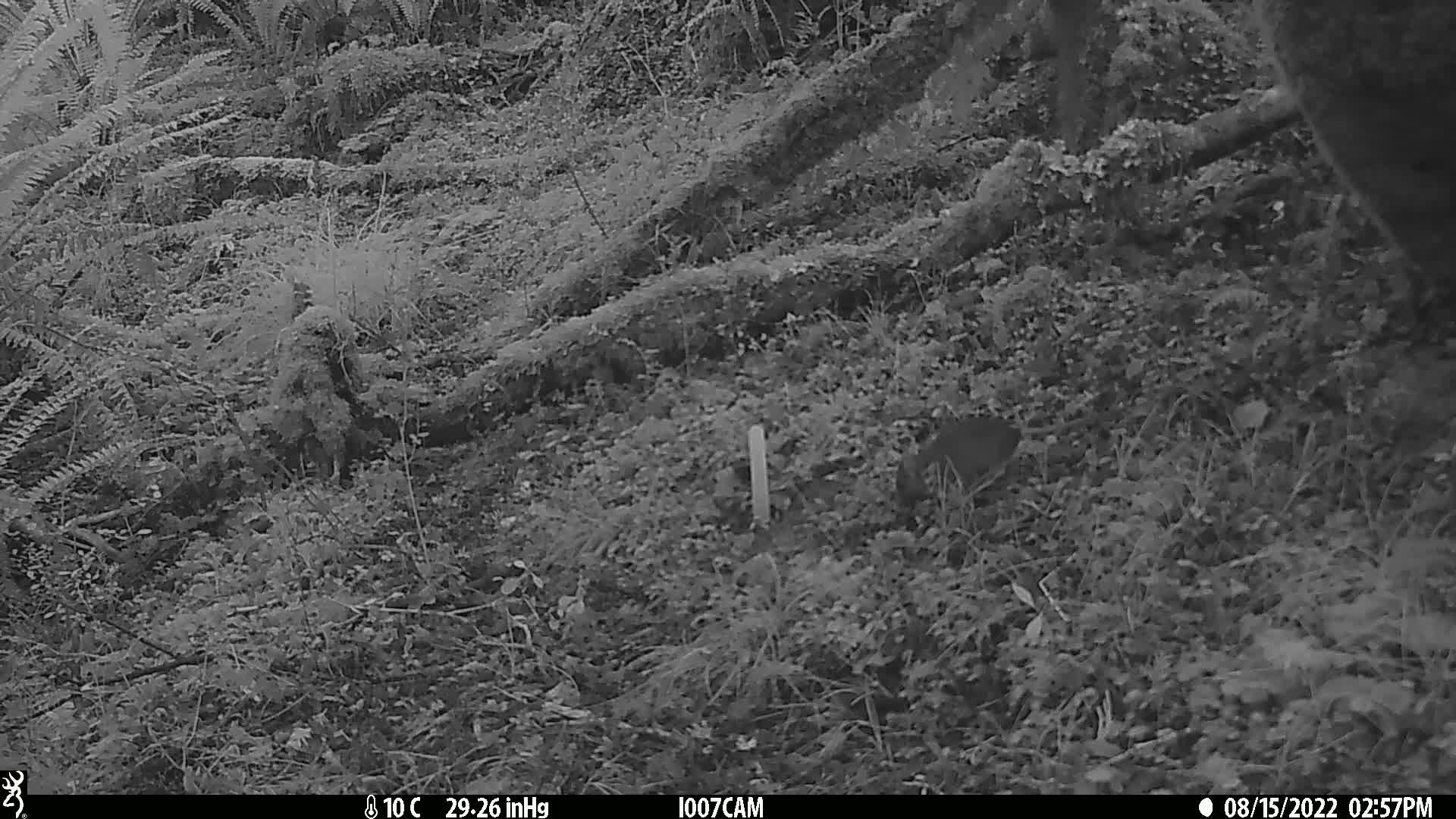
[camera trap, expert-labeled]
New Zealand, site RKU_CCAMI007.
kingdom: Animalia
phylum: Chordata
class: Mammalia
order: Rodentia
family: Muridae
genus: Rattus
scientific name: Rattus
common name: rat